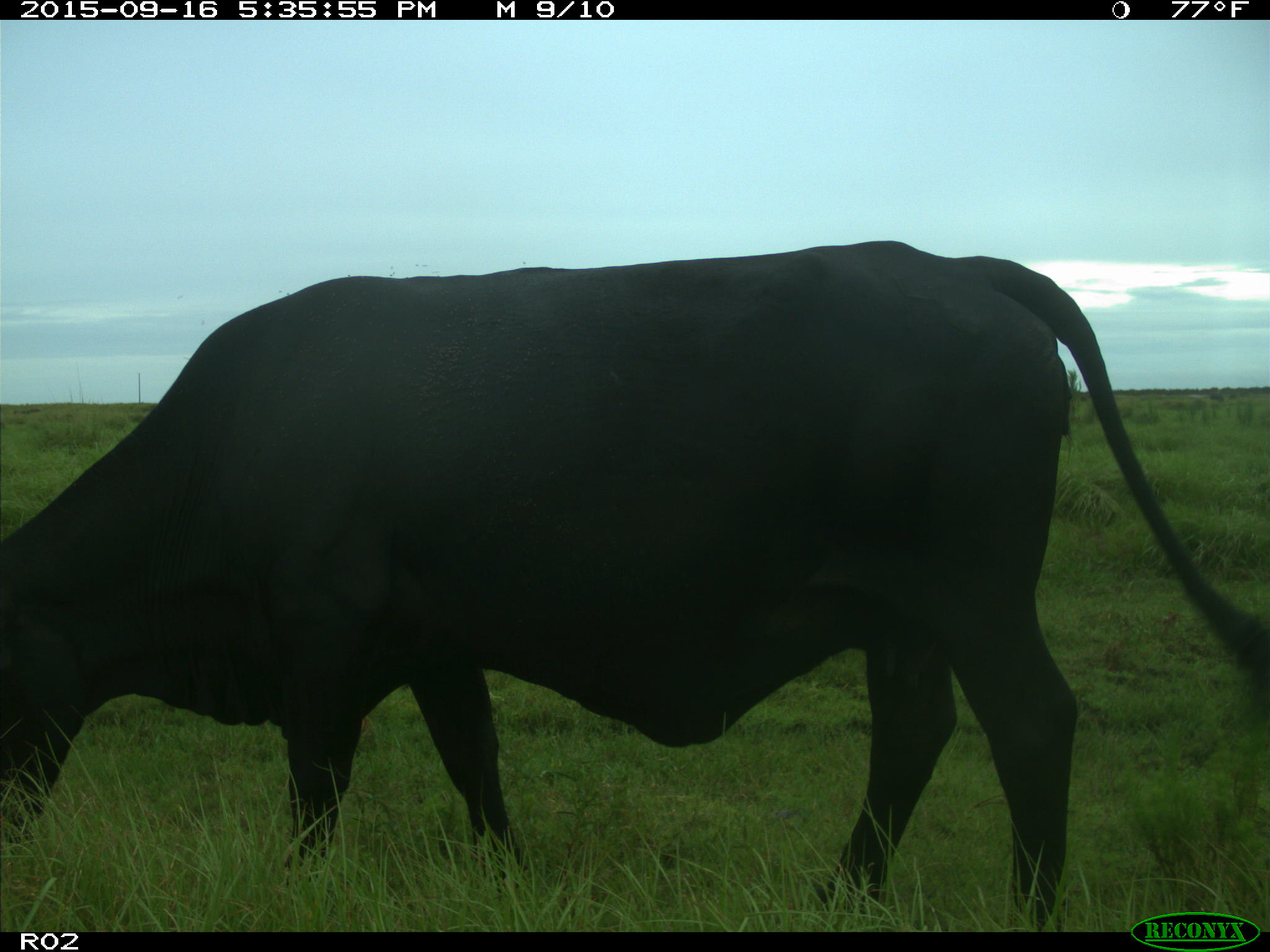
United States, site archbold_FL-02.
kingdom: Animalia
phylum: Chordata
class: Mammalia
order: Artiodactyla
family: Bovidae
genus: Bos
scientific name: Bos taurus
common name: domestic cow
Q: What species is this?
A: Bos taurus (domestic cow).